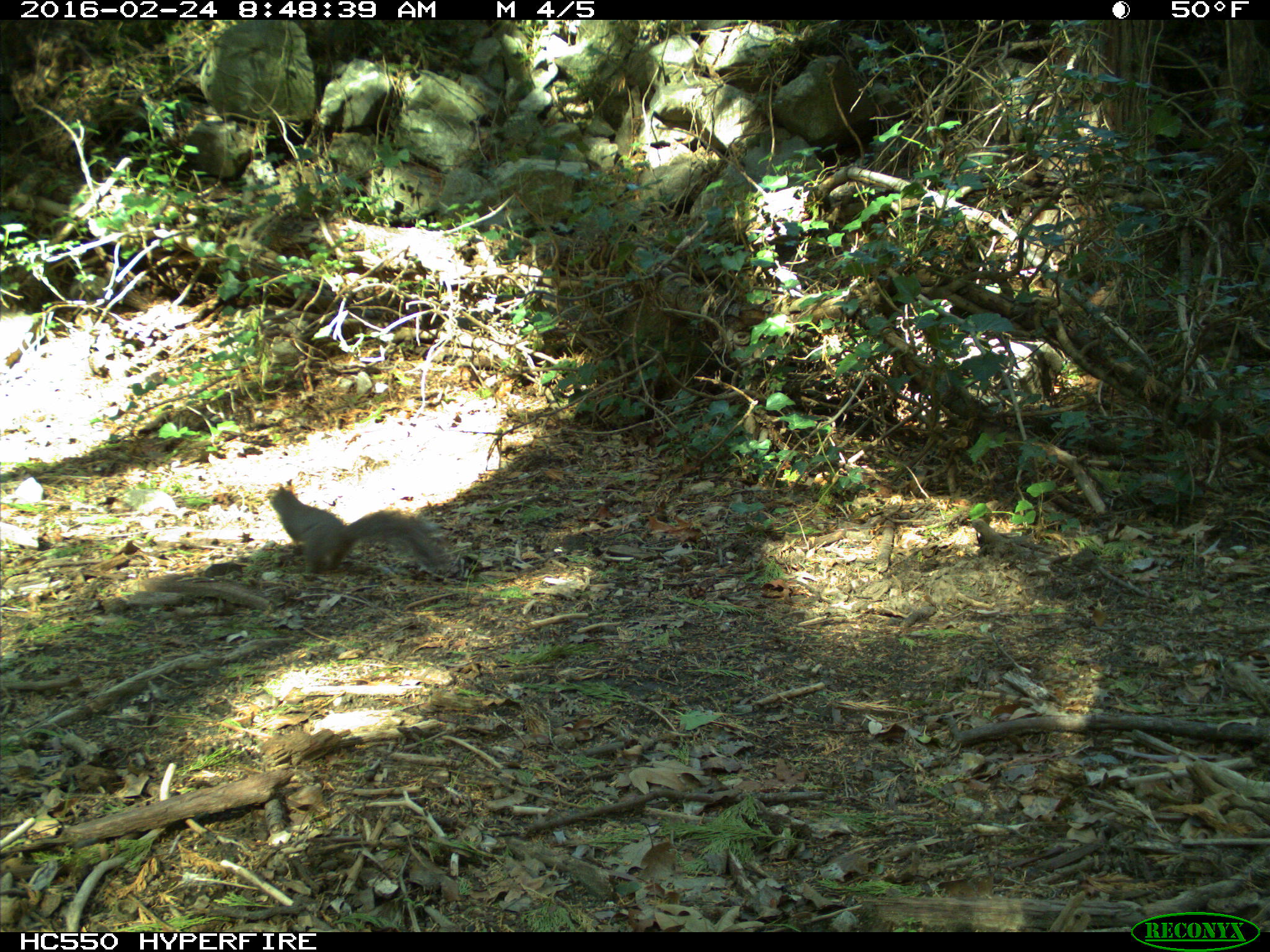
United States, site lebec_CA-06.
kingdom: Animalia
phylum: Chordata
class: Mammalia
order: Rodentia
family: Sciuridae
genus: Sciurus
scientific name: Sciurus carolinensis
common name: eastern gray squirrel